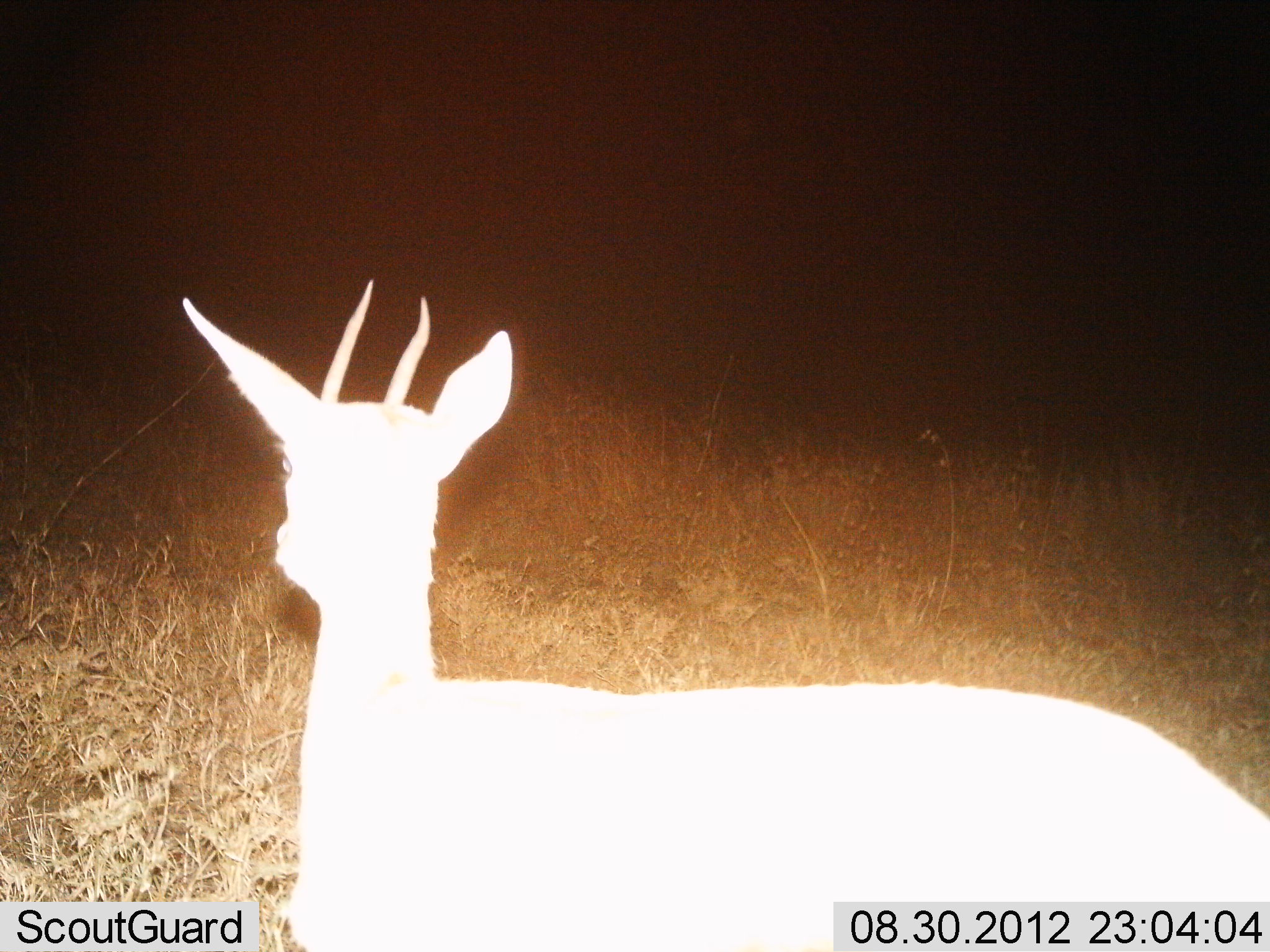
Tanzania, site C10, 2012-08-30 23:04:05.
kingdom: Animalia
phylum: Chordata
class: Mammalia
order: Artiodactyla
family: Bovidae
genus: Eudorcas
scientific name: Eudorcas thomsonii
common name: thomson's gazelle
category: gazellethomsons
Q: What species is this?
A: Gazellethomsons (thomson's gazelle) (Eudorcas thomsonii).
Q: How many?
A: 1.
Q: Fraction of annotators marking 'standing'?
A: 70%.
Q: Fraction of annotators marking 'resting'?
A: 10%.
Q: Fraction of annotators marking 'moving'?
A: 20%.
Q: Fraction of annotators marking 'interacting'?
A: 0%.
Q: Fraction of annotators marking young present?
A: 0%.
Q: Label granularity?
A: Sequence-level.